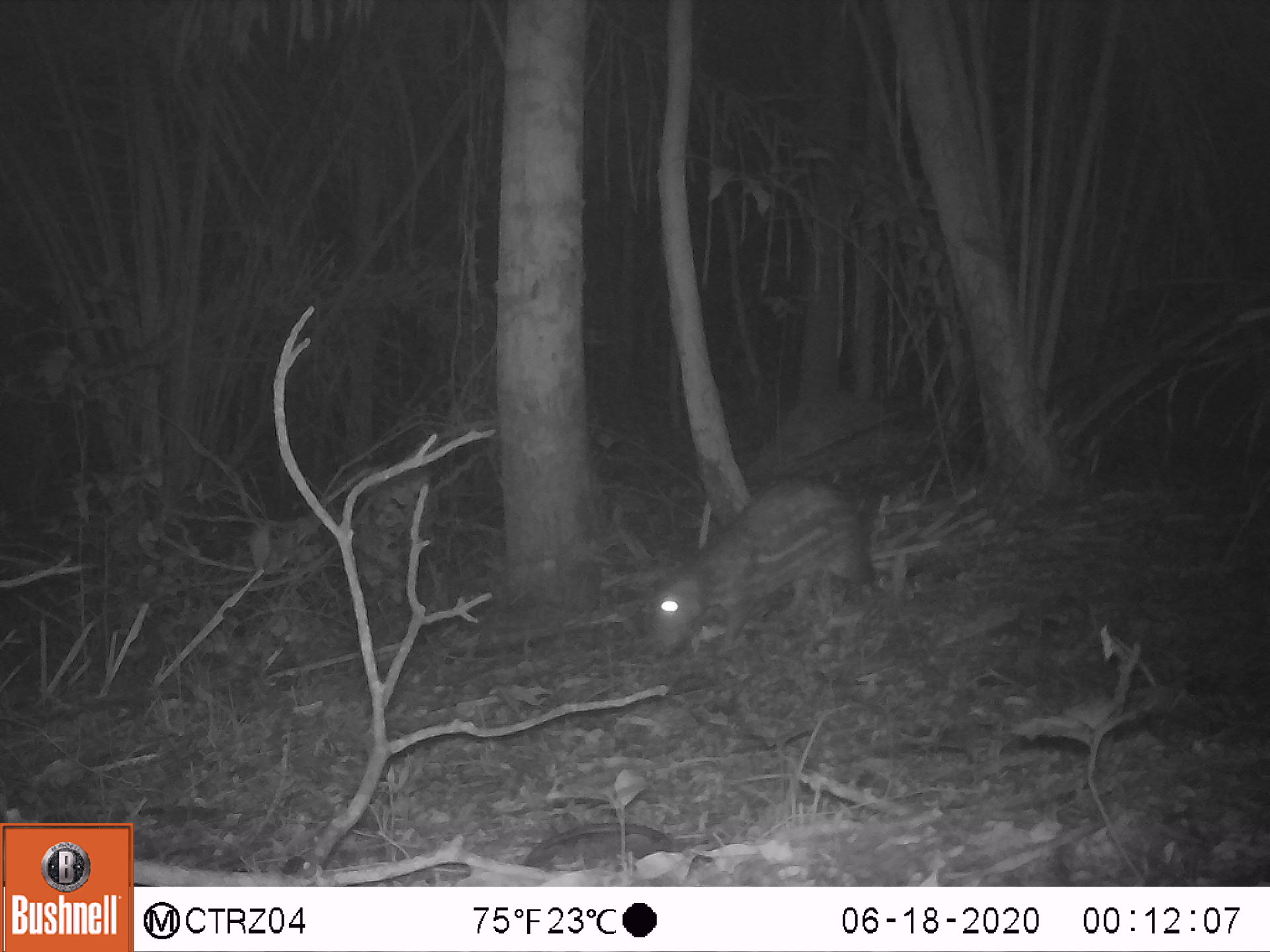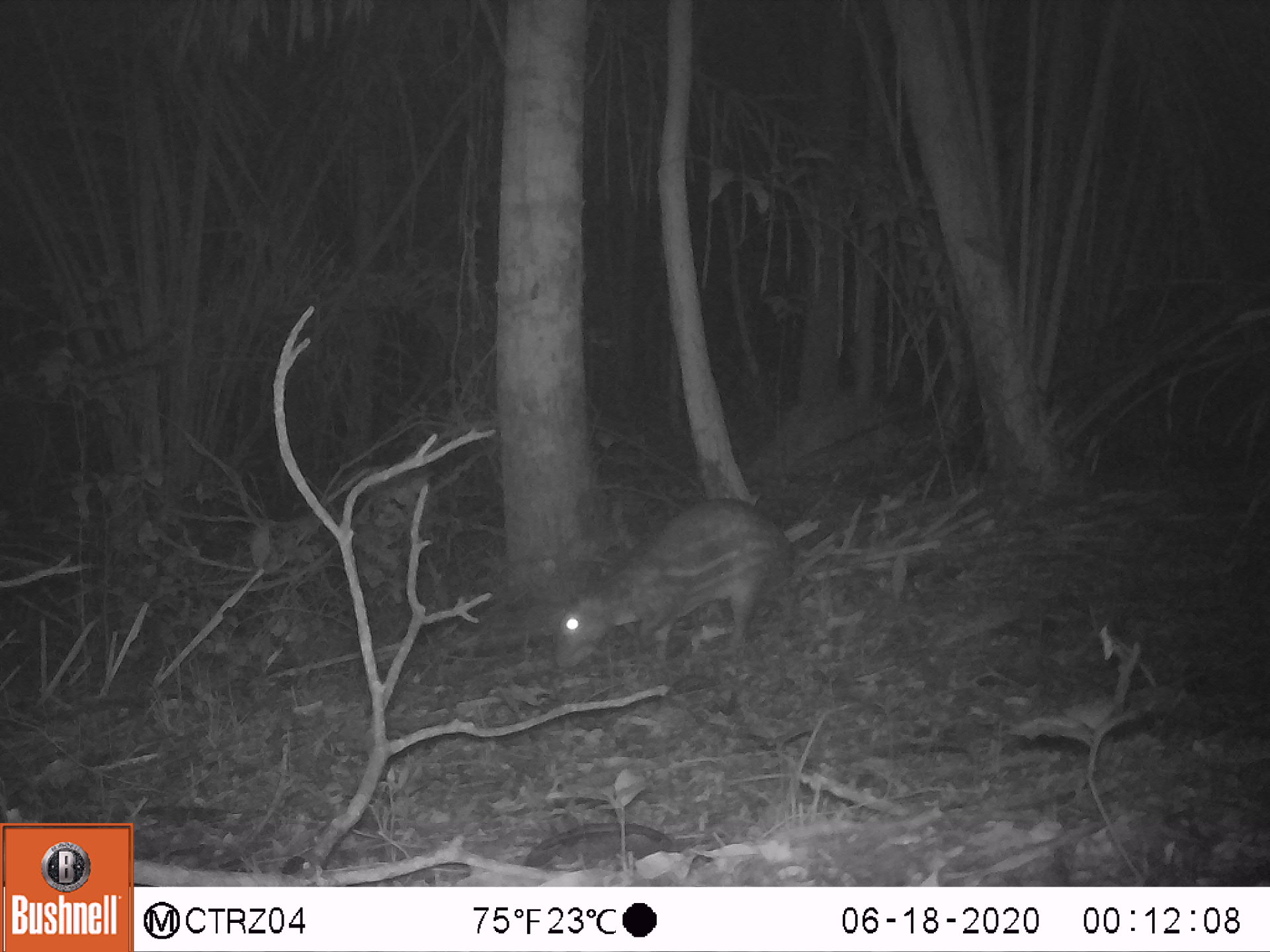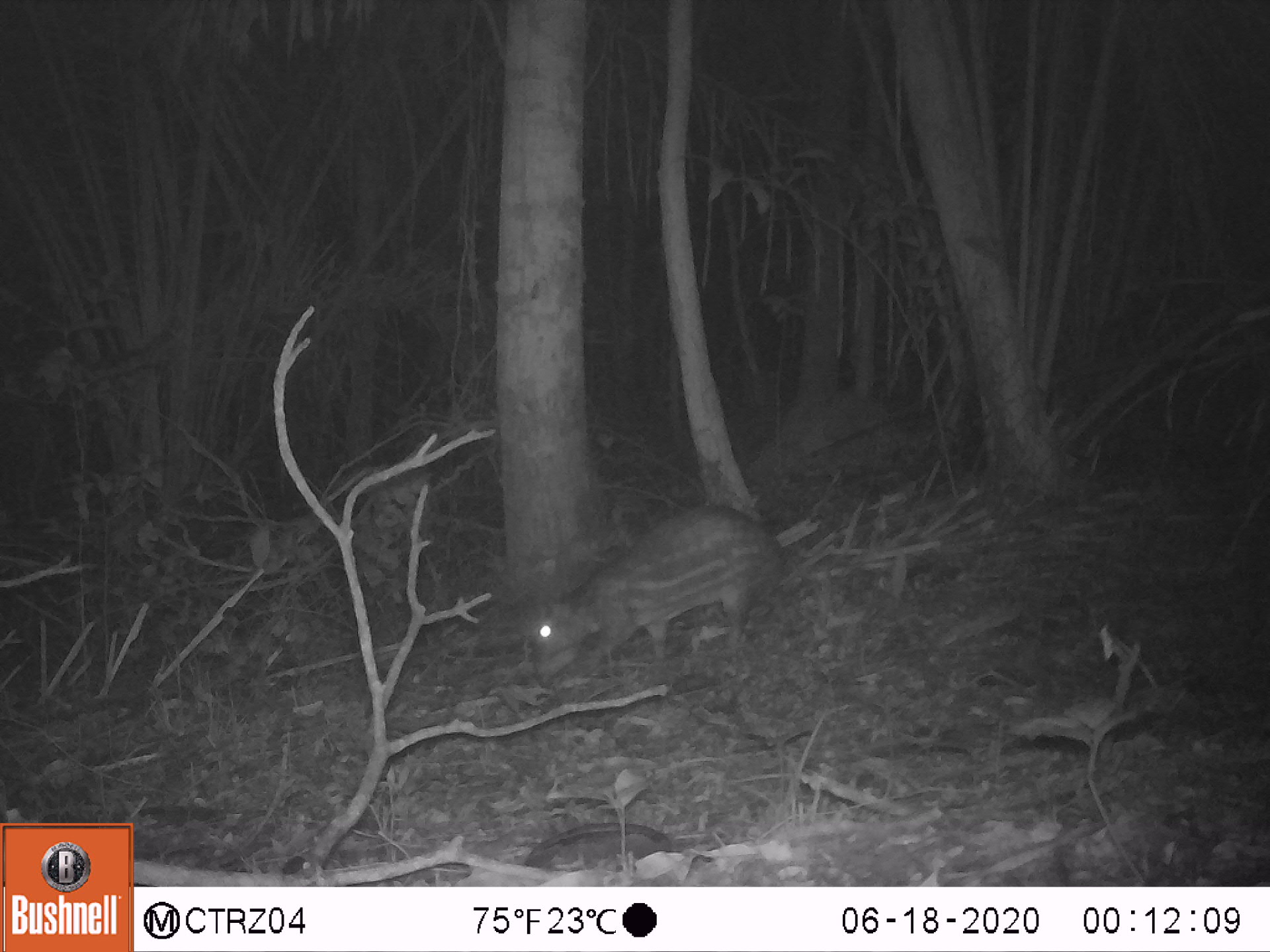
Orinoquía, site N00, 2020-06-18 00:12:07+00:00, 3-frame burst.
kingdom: Animalia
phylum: Chordata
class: Mammalia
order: Rodentia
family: Cuniculidae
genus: Cuniculus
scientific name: Cuniculus paca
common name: spotted paca